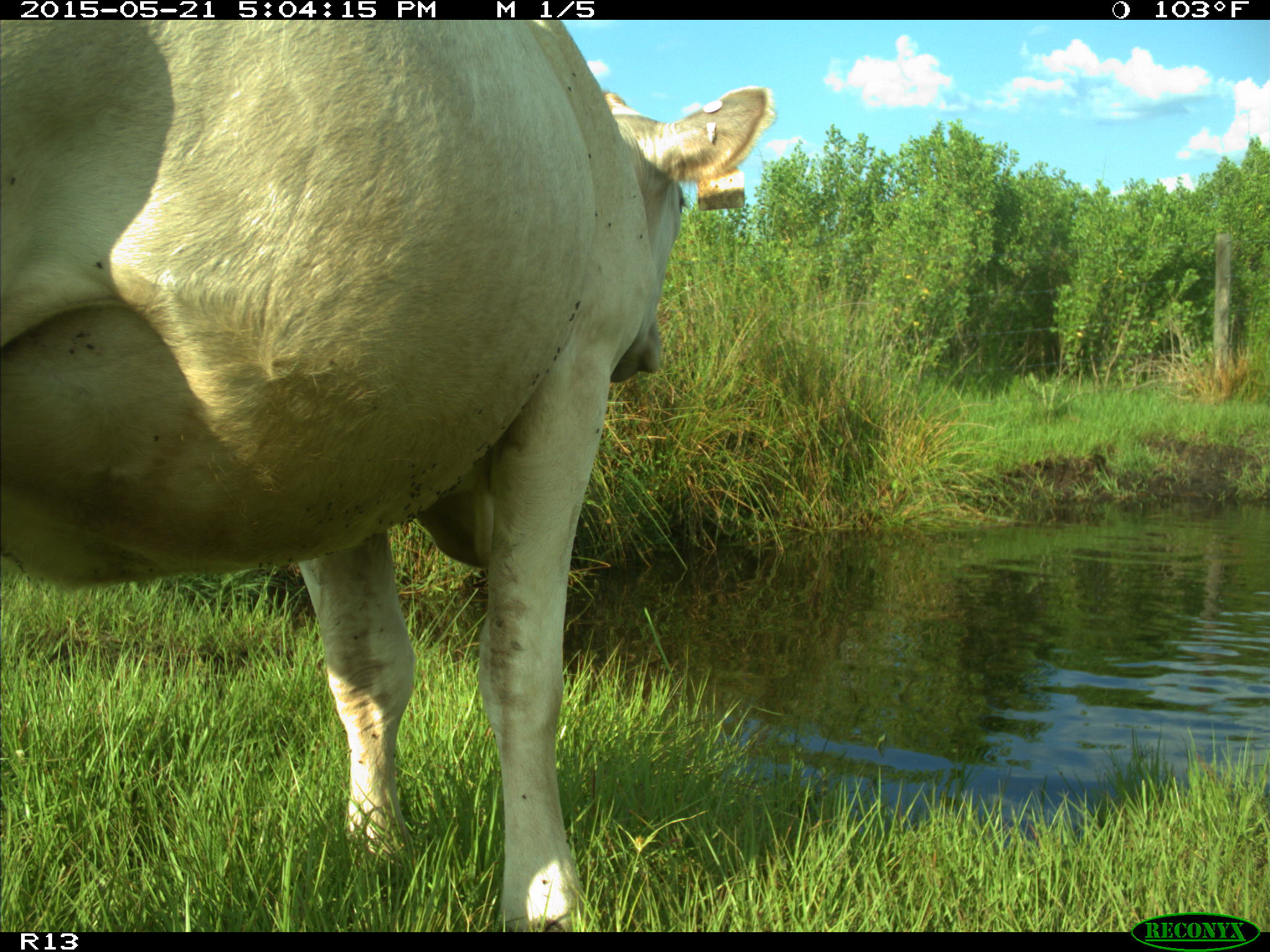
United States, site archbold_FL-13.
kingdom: Animalia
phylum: Chordata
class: Mammalia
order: Artiodactyla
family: Bovidae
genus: Bos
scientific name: Bos taurus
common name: domestic cow